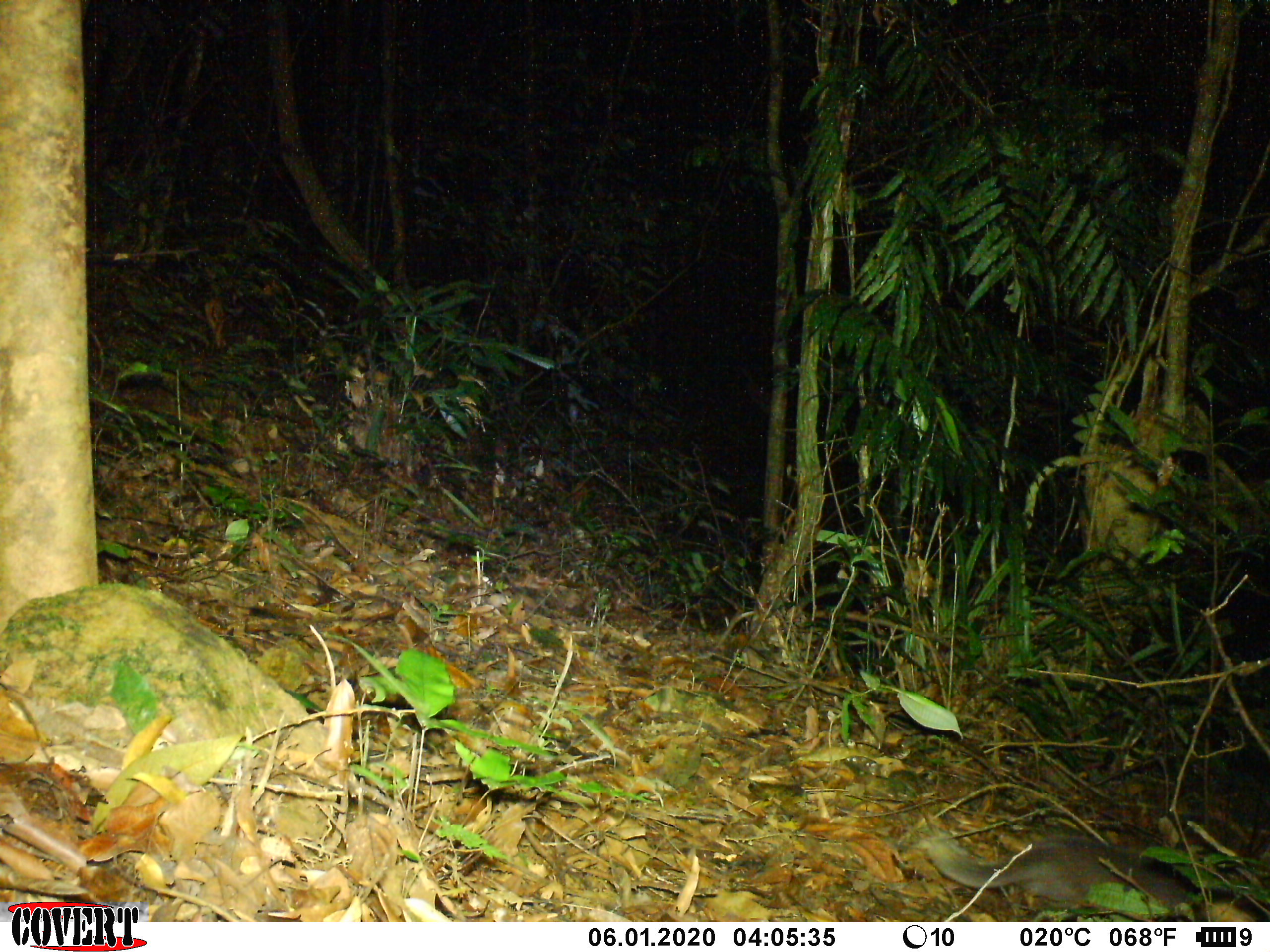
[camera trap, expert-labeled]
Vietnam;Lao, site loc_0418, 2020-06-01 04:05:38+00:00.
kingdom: Animalia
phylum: Chordata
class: Mammalia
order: Carnivora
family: Mustelidae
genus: Melogale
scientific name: Melogale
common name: ferret badger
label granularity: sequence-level